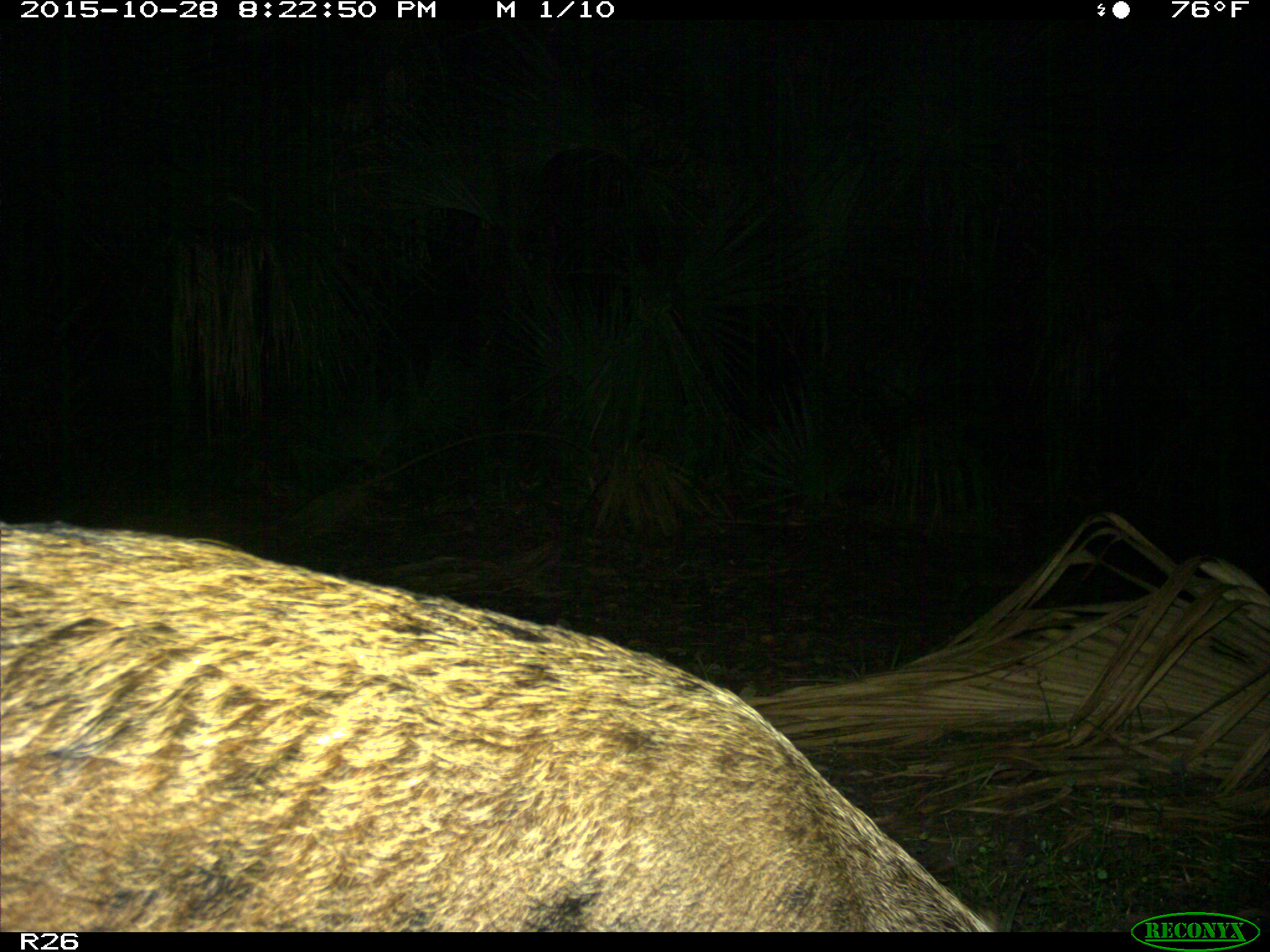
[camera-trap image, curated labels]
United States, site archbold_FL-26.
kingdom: Animalia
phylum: Chordata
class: Mammalia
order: Artiodactyla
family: Suidae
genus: Sus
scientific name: Sus scrofa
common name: wild boar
Sus scrofa (wild boar).